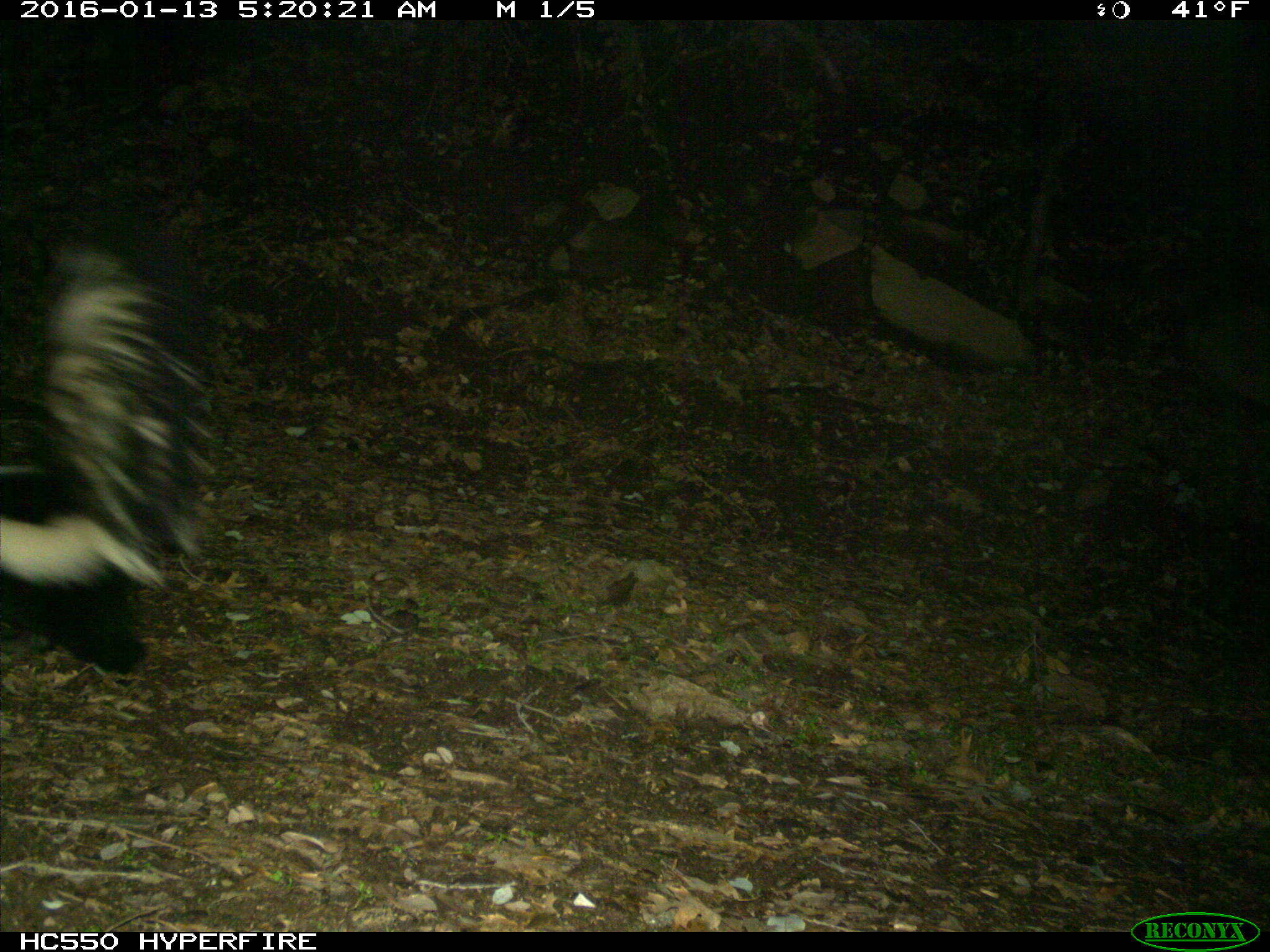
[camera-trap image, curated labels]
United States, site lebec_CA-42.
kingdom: Animalia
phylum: Chordata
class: Mammalia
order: Carnivora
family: Mephitidae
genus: Mephitis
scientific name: Mephitis mephitis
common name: striped skunk